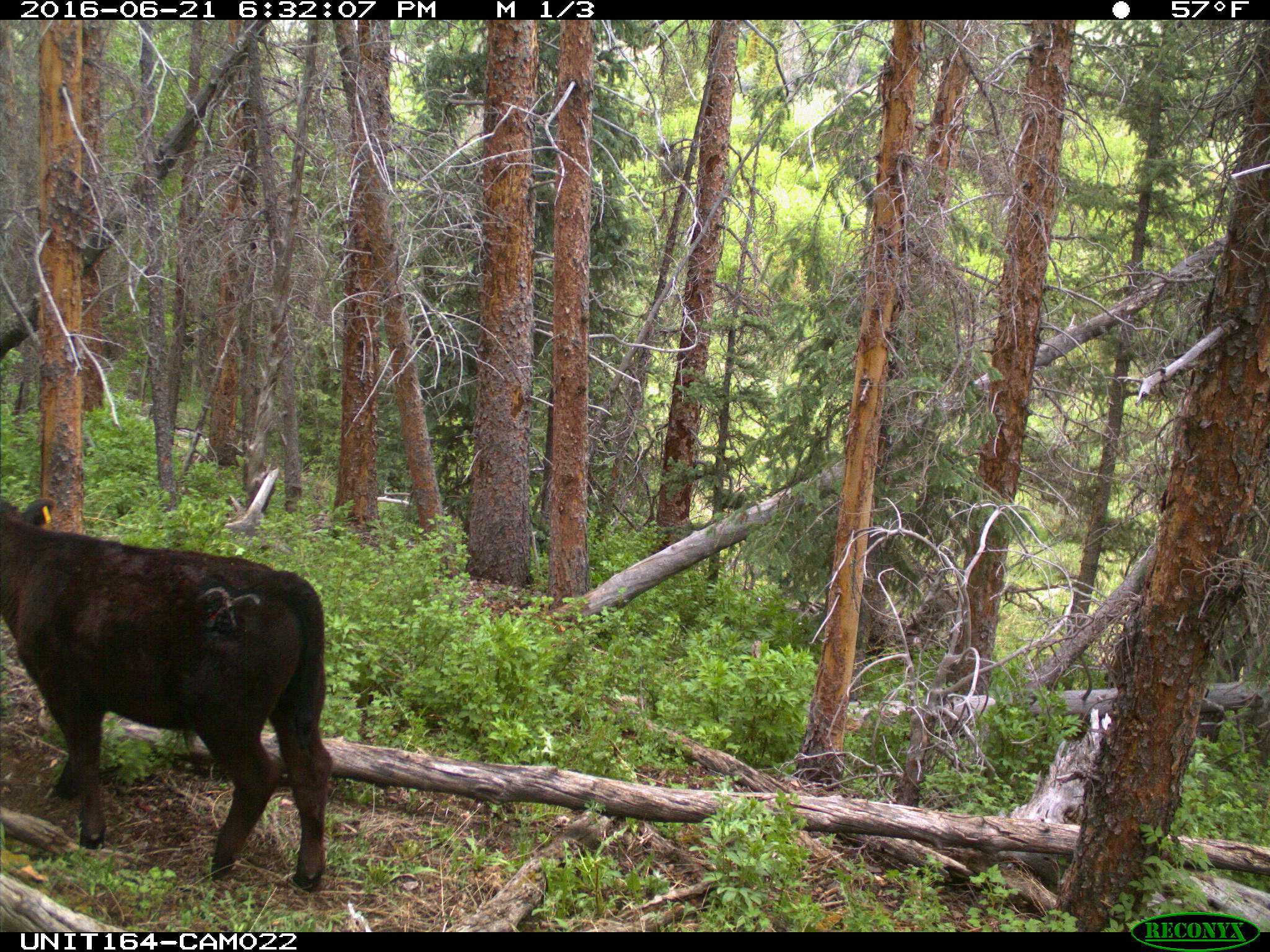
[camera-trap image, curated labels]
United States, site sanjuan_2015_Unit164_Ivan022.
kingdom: Animalia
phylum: Chordata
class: Mammalia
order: Artiodactyla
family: Bovidae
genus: Bos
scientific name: Bos taurus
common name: domestic cow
Bos taurus (domestic cow).